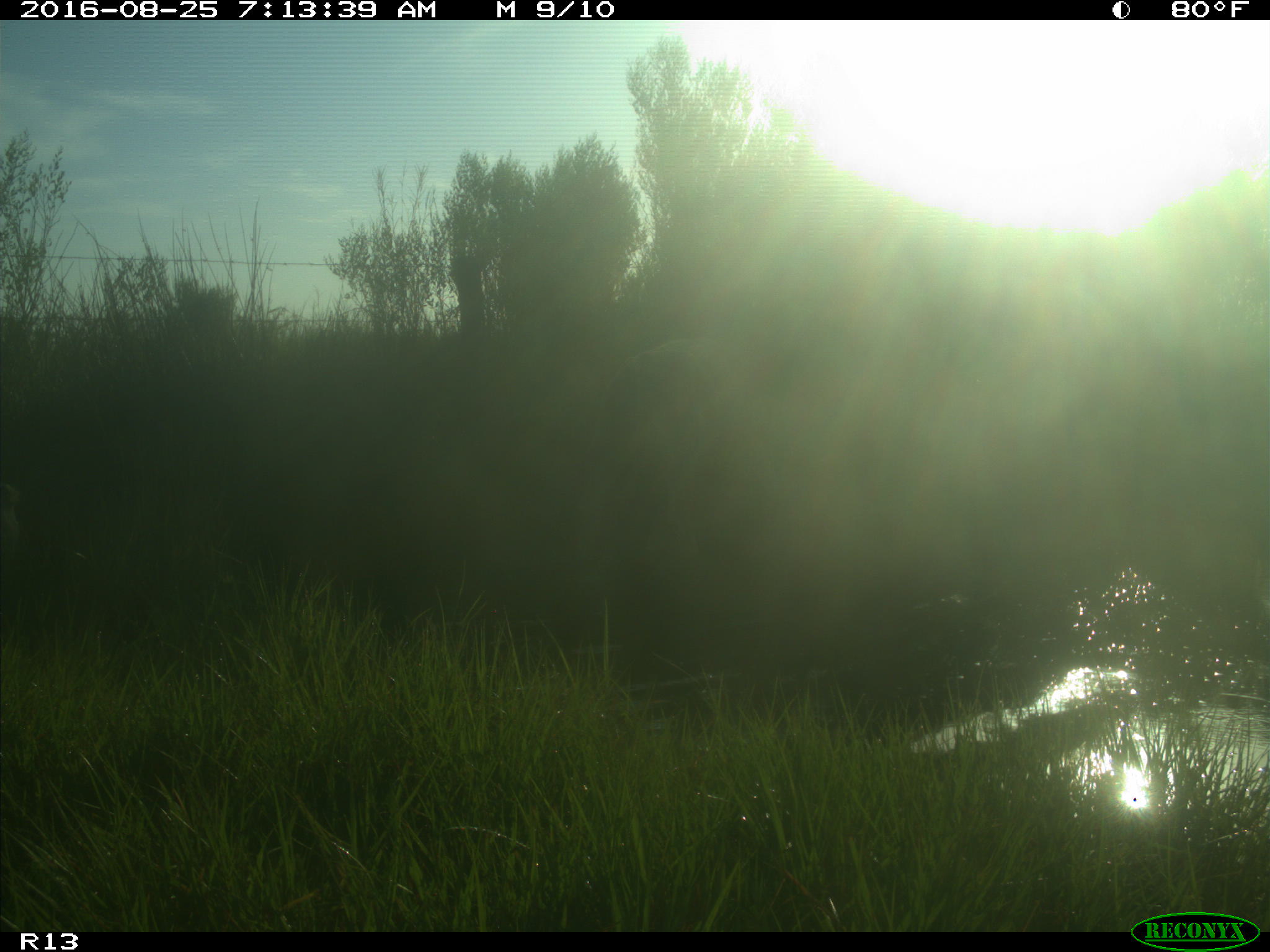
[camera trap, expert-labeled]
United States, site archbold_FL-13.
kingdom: Animalia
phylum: Chordata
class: Mammalia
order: Artiodactyla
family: Bovidae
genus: Bos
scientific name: Bos taurus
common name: domestic cow